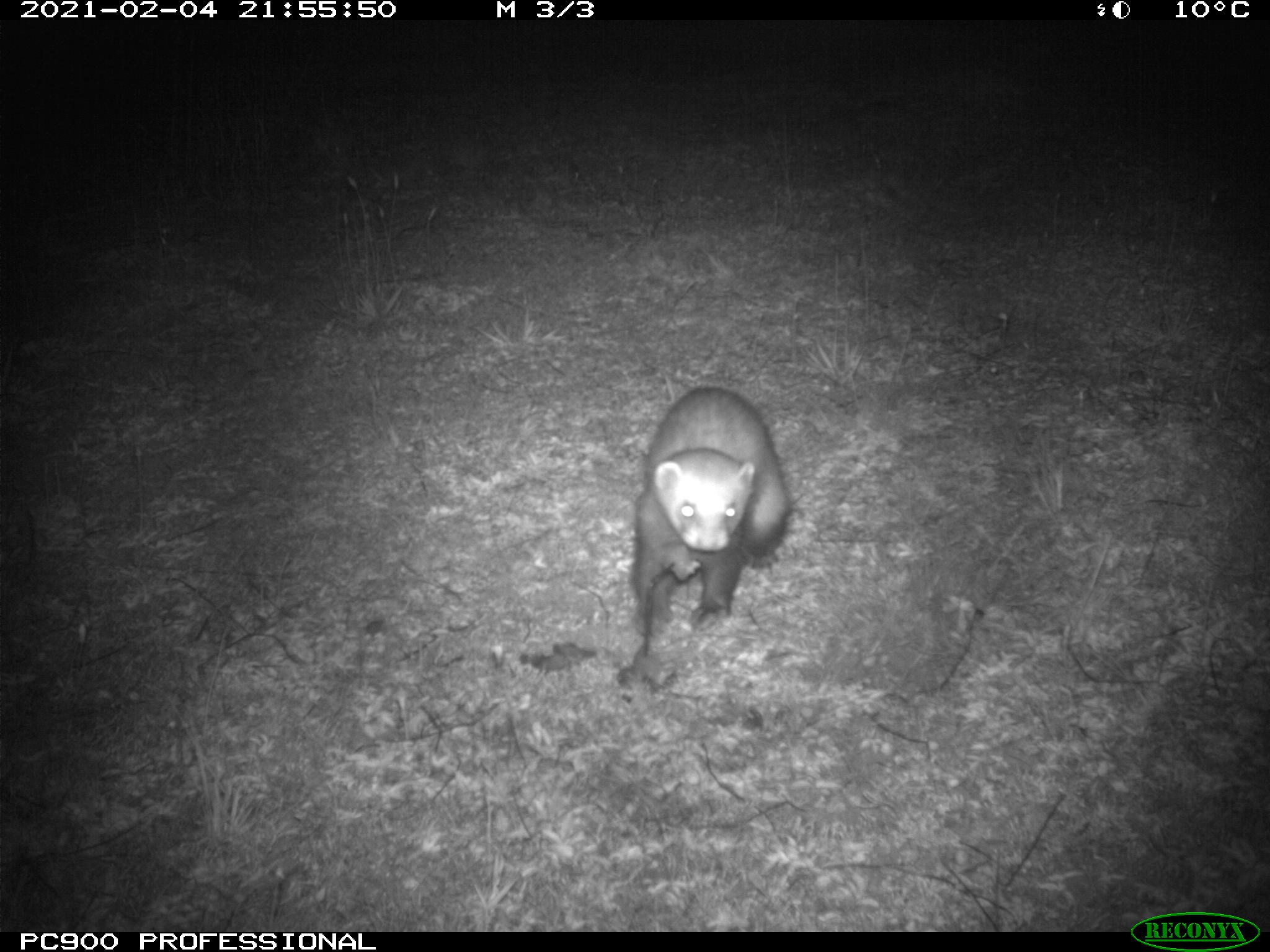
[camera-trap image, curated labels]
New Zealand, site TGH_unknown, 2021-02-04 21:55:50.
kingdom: Animalia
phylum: Chordata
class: Mammalia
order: Carnivora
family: Mustelidae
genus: Mustela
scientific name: Mustela furo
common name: ferret